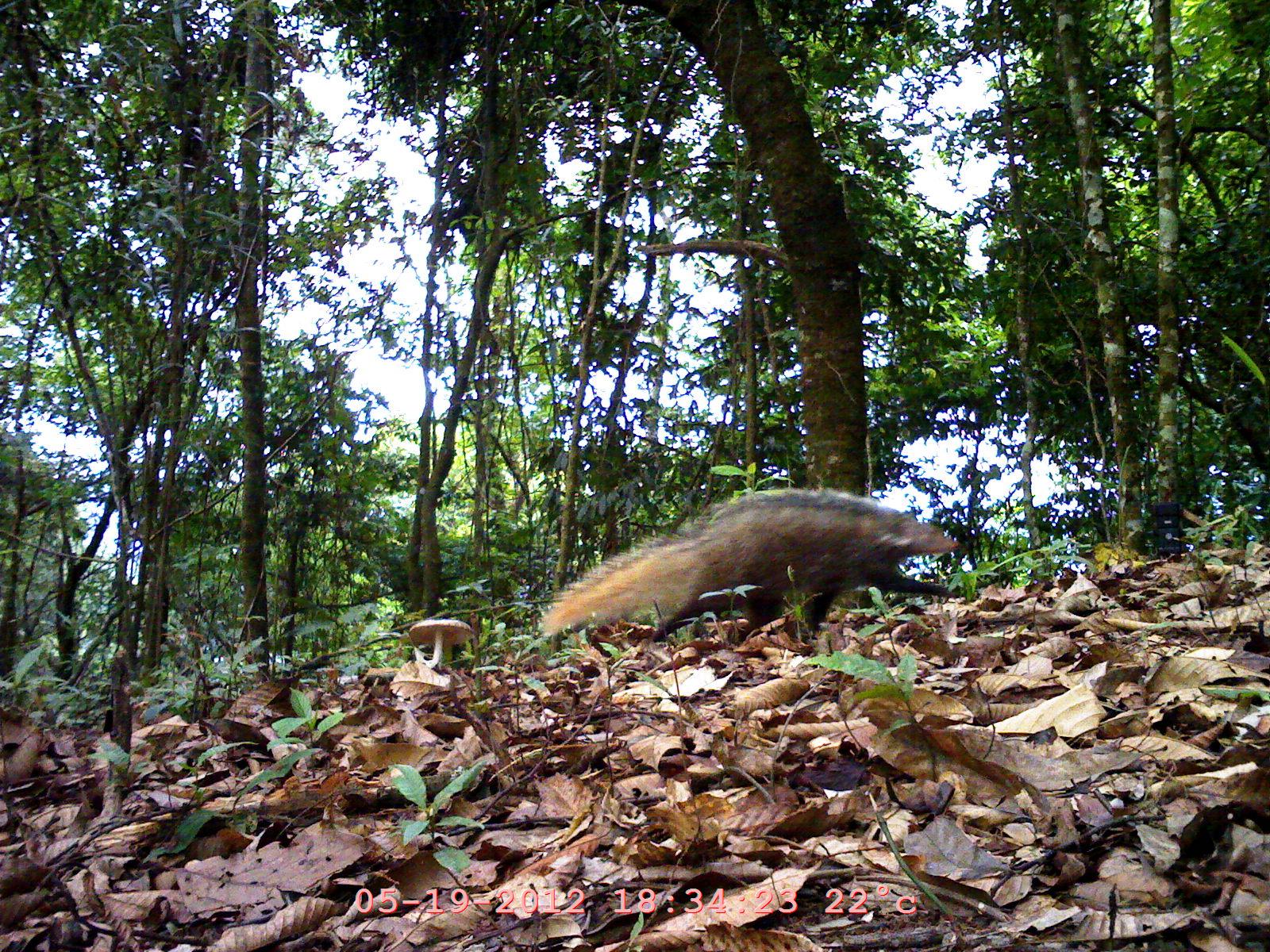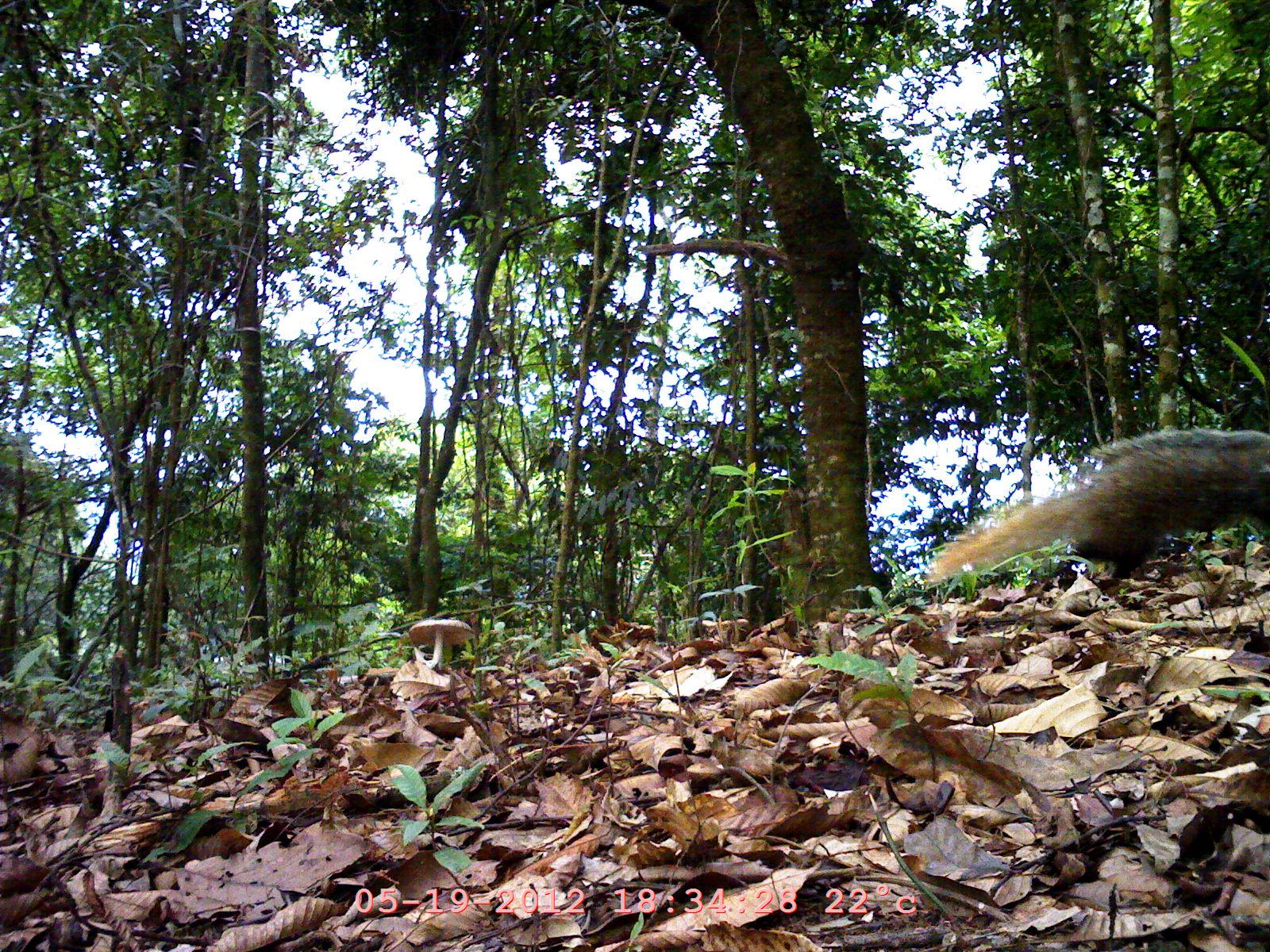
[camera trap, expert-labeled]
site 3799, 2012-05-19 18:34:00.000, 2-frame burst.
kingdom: Animalia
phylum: Chordata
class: Mammalia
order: Carnivora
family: Herpestidae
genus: Urva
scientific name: Urva urva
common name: crab-eating mongoose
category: herpestes urva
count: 1